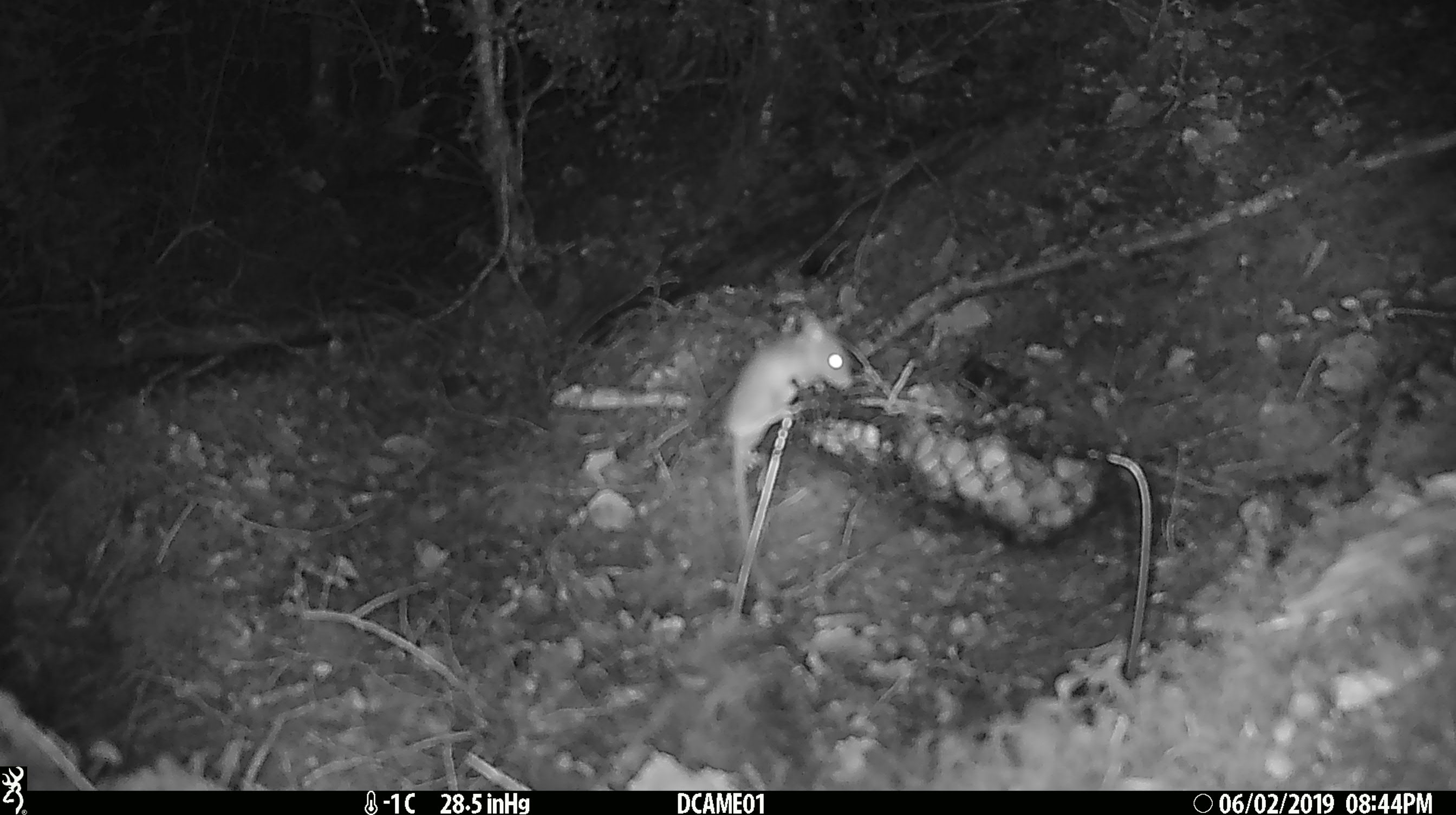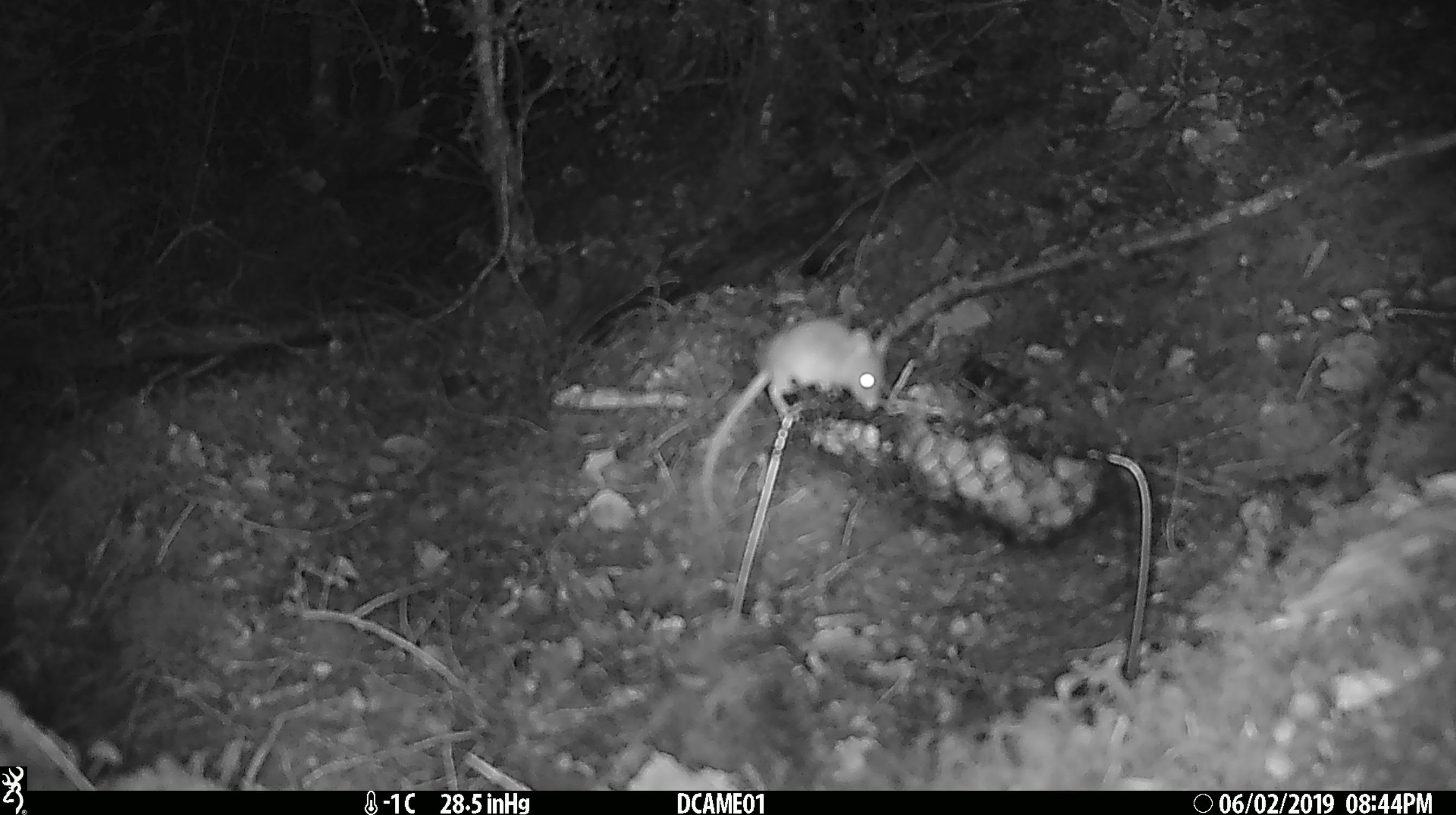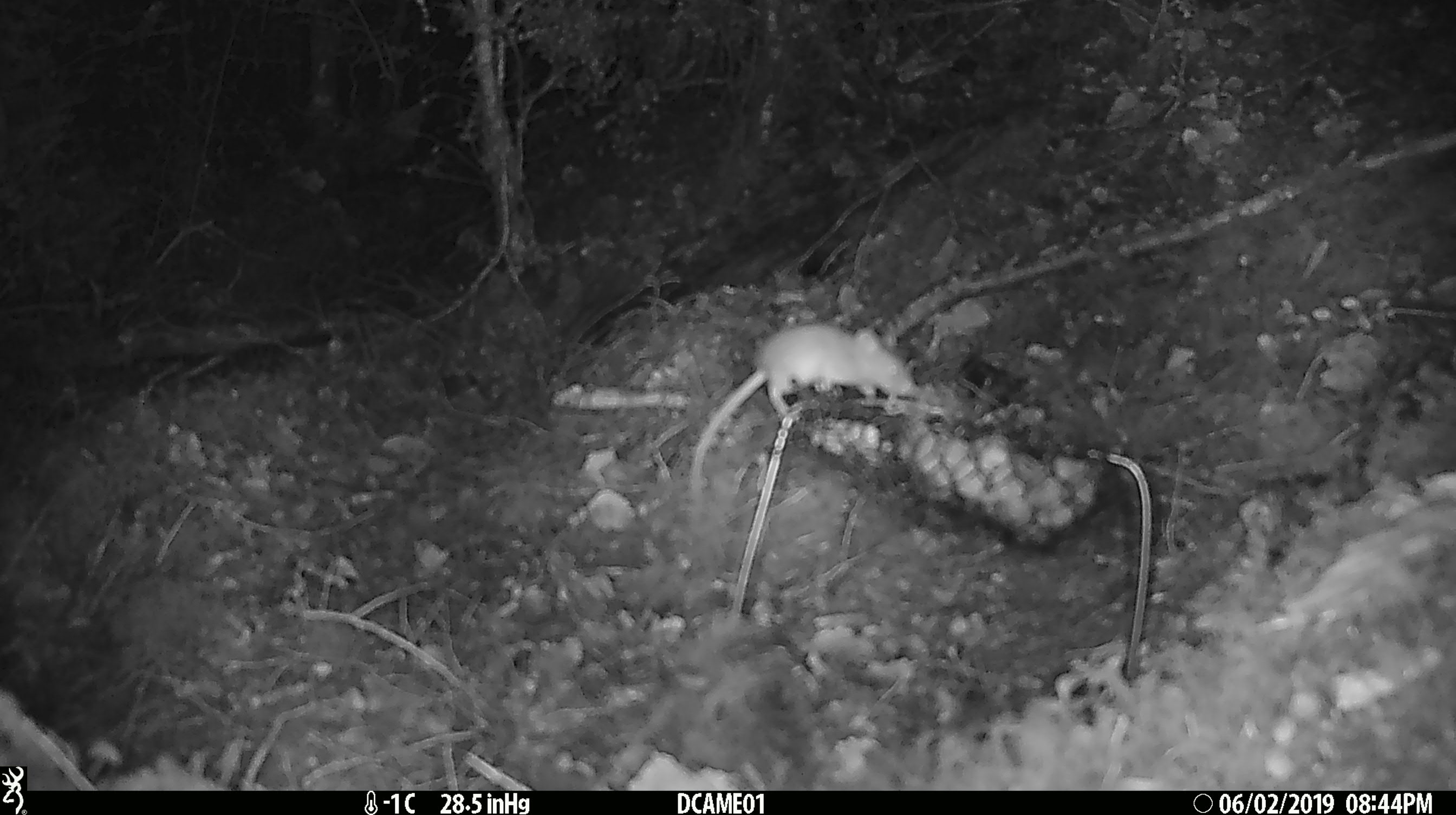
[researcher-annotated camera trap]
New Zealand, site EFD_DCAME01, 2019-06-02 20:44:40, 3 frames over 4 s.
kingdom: Animalia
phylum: Chordata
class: Mammalia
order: Rodentia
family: Muridae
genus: Mus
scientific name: Mus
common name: mouse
Mouse (Mus).